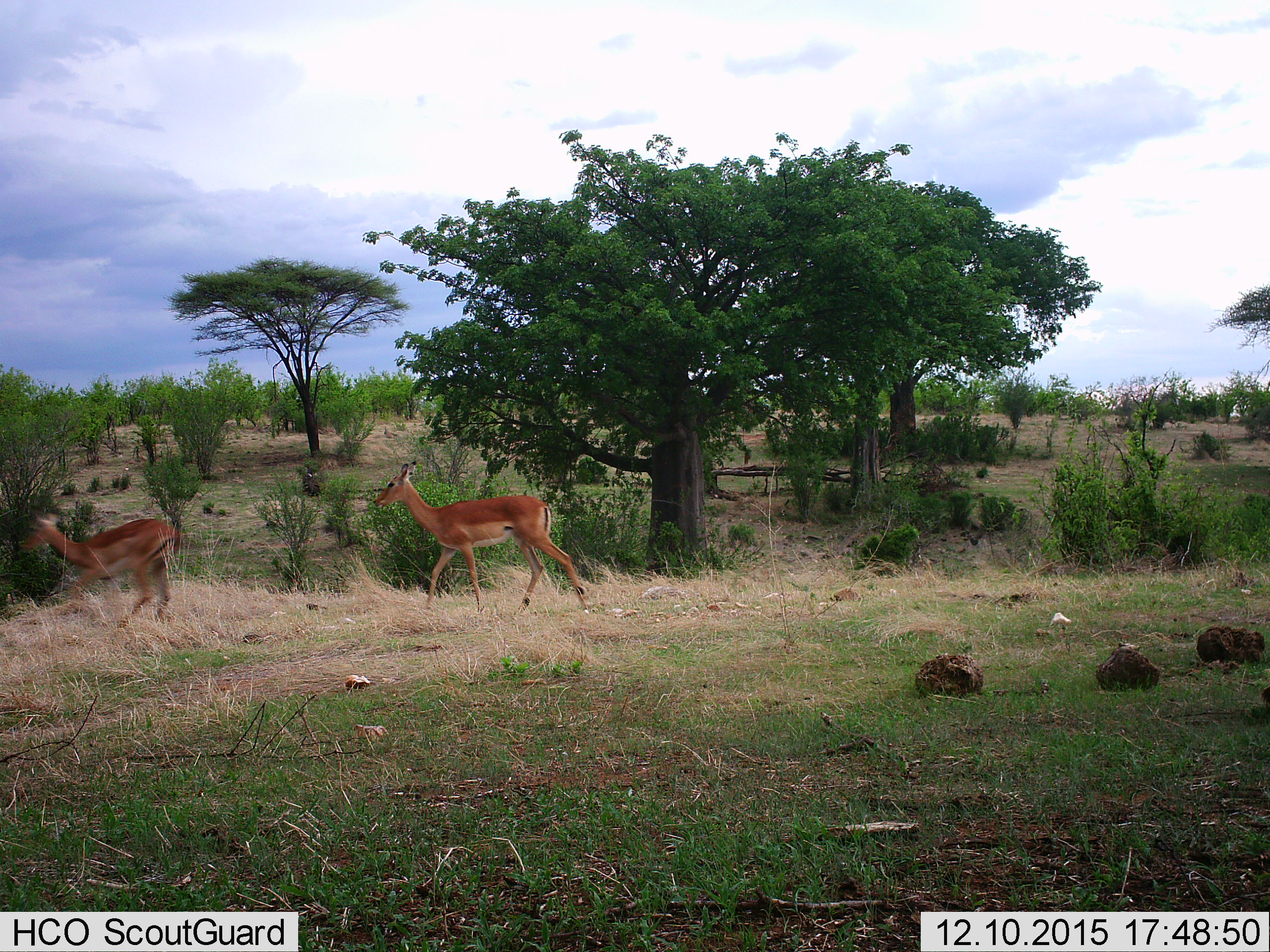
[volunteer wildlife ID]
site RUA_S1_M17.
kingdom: Animalia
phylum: Chordata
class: Mammalia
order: Artiodactyla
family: Bovidae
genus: Aepyceros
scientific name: Aepyceros melampus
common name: impala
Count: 2.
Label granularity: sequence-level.